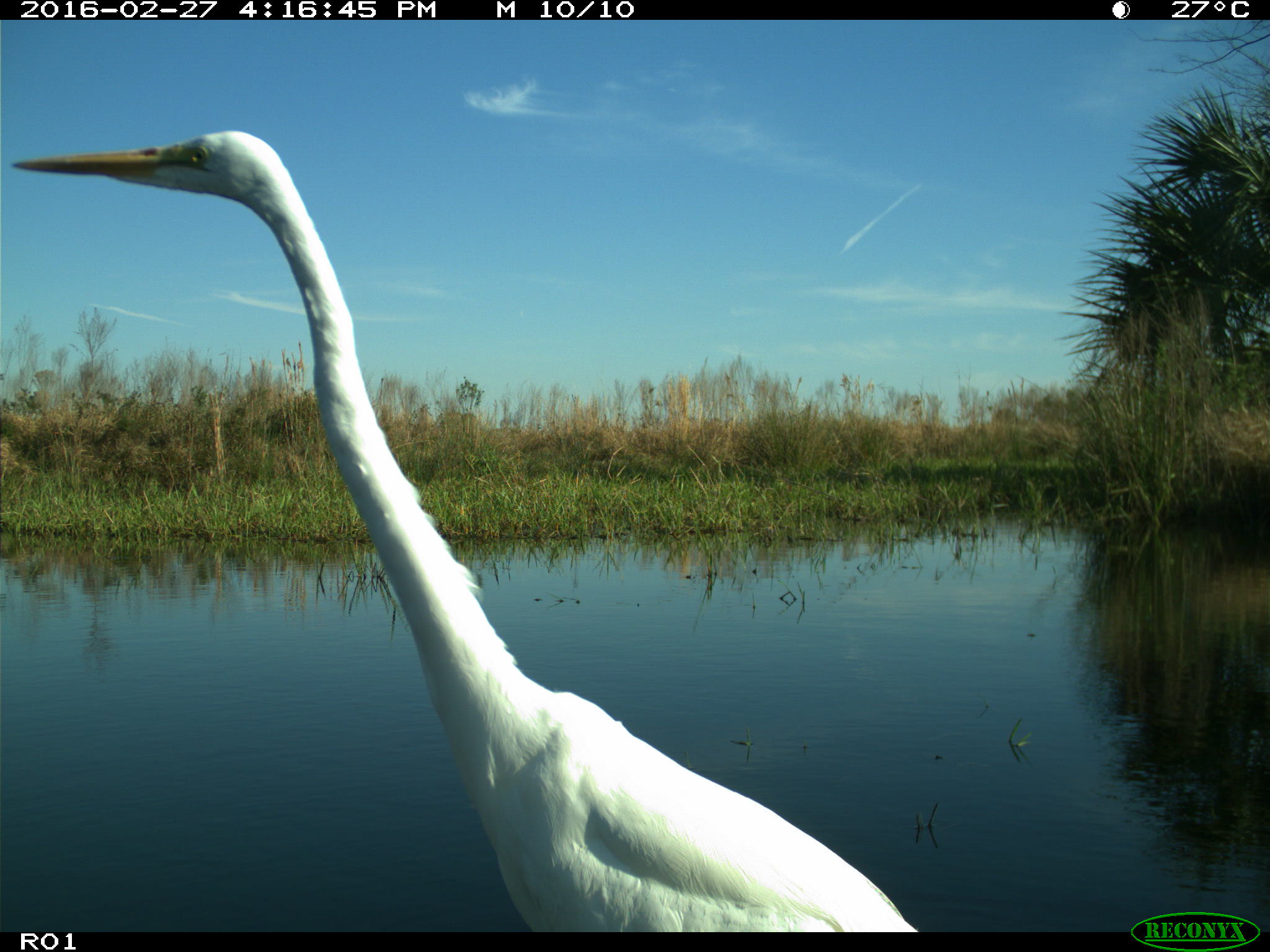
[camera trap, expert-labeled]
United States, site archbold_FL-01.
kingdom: Animalia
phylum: Chordata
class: Aves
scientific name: Aves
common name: birds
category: unidentified bird